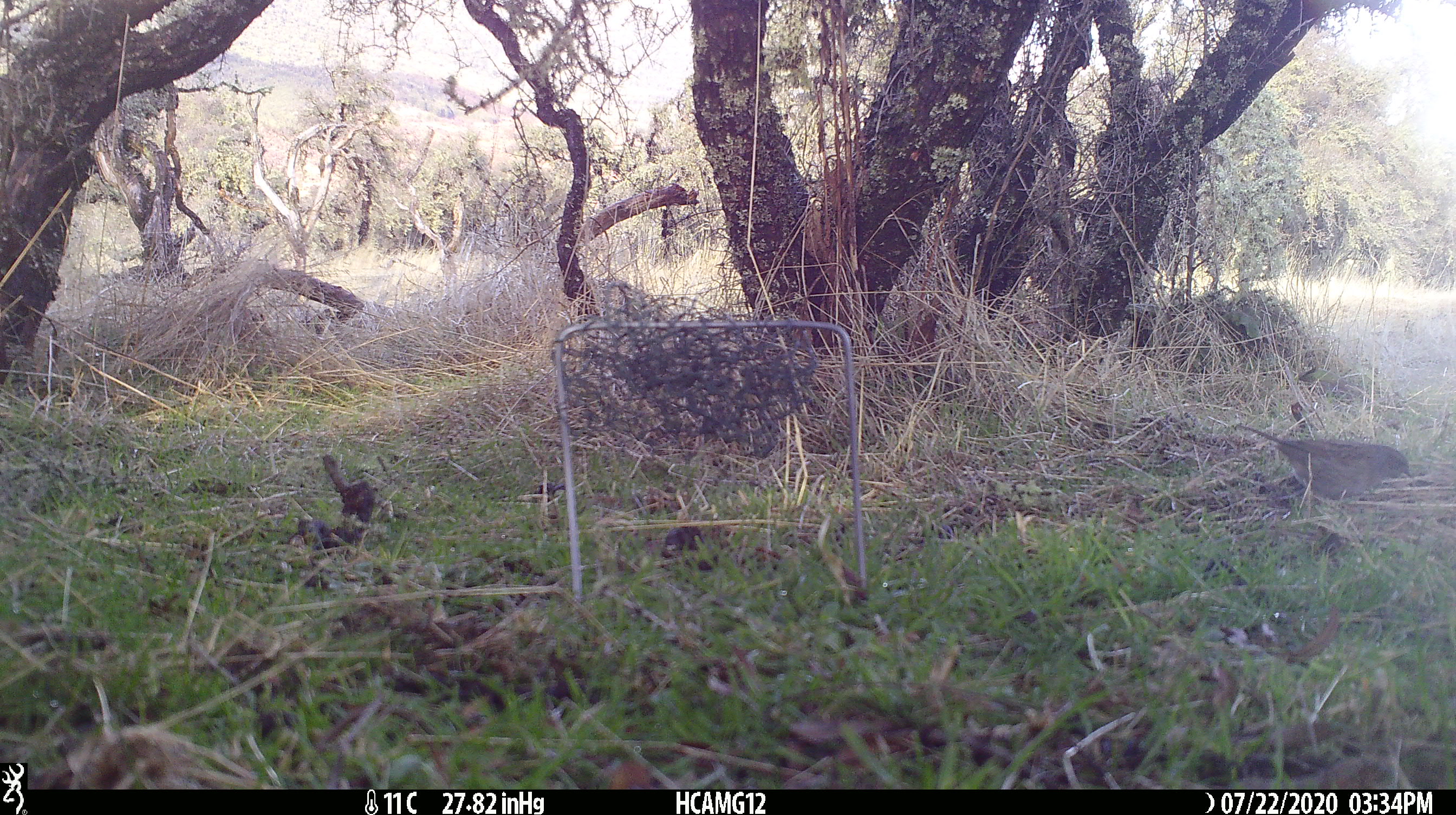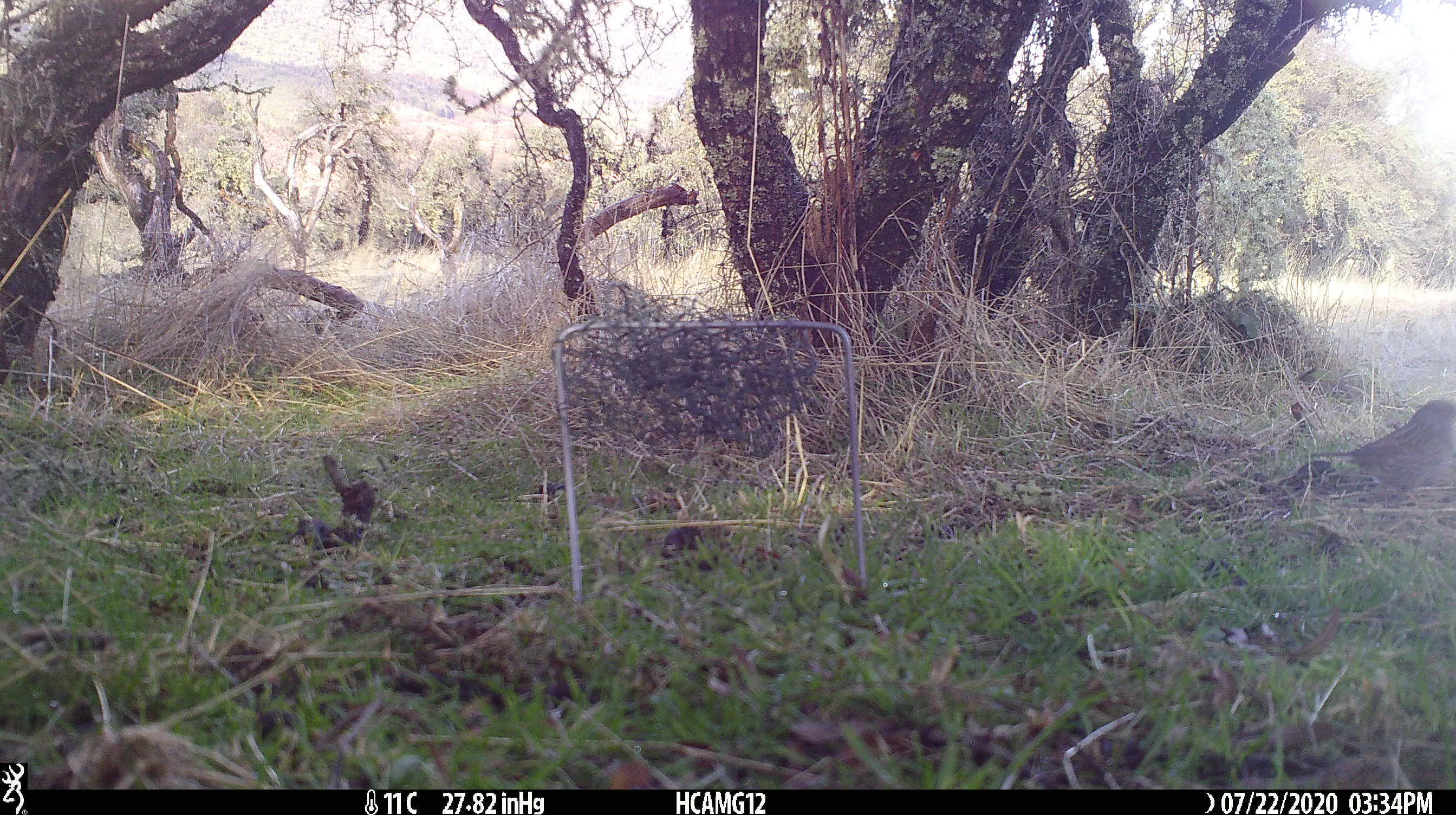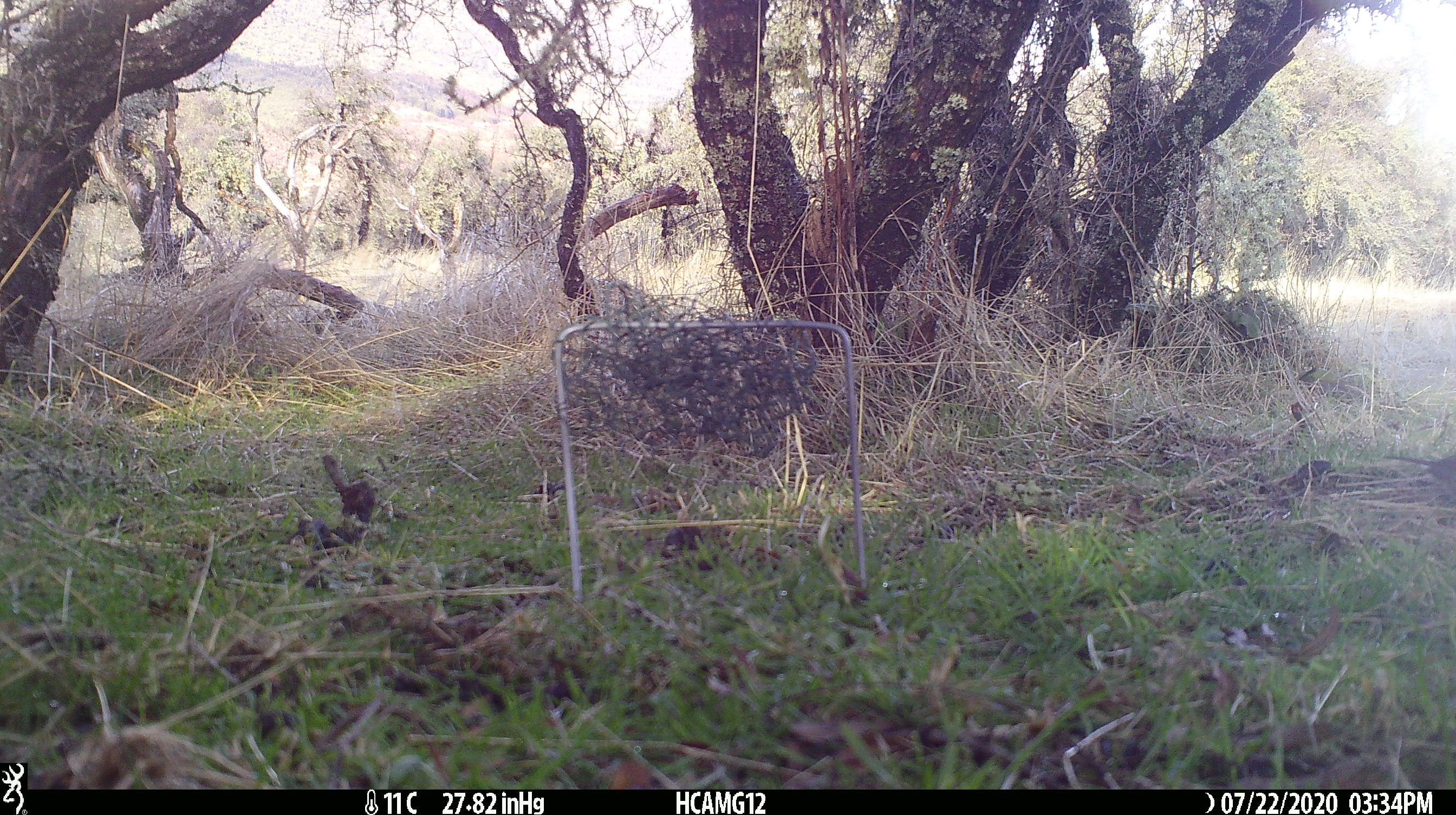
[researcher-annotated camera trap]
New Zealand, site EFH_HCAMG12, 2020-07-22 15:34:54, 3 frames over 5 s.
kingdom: Animalia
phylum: Chordata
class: Aves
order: Passeriformes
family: Prunellidae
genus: Prunella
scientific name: Prunella modularis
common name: dunnock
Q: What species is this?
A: Dunnock (Prunella modularis).